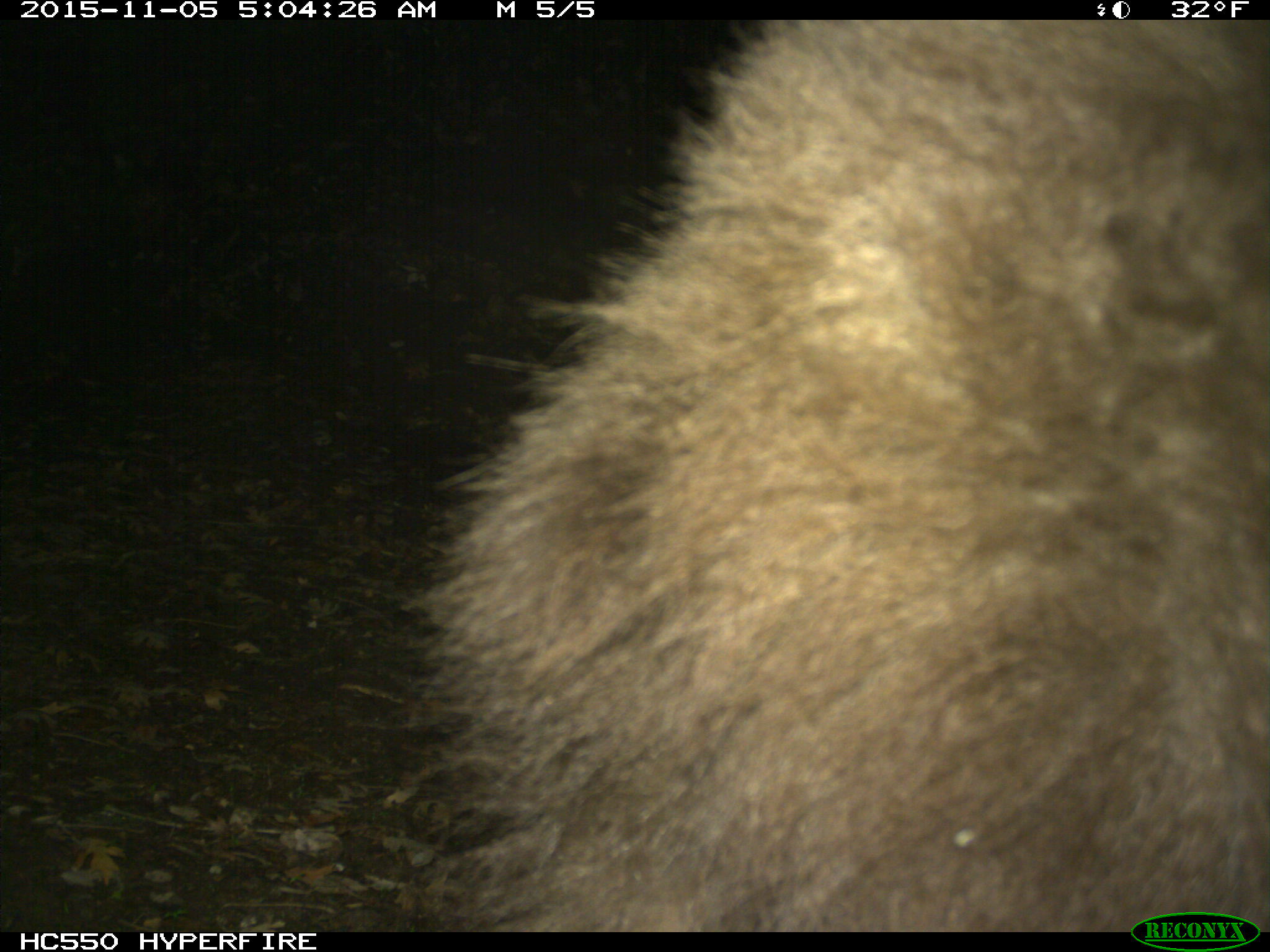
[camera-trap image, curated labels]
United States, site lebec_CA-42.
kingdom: Animalia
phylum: Chordata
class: Mammalia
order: Carnivora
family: Ursidae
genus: Ursus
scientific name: Ursus americanus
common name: american black bear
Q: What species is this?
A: Ursus americanus (american black bear).